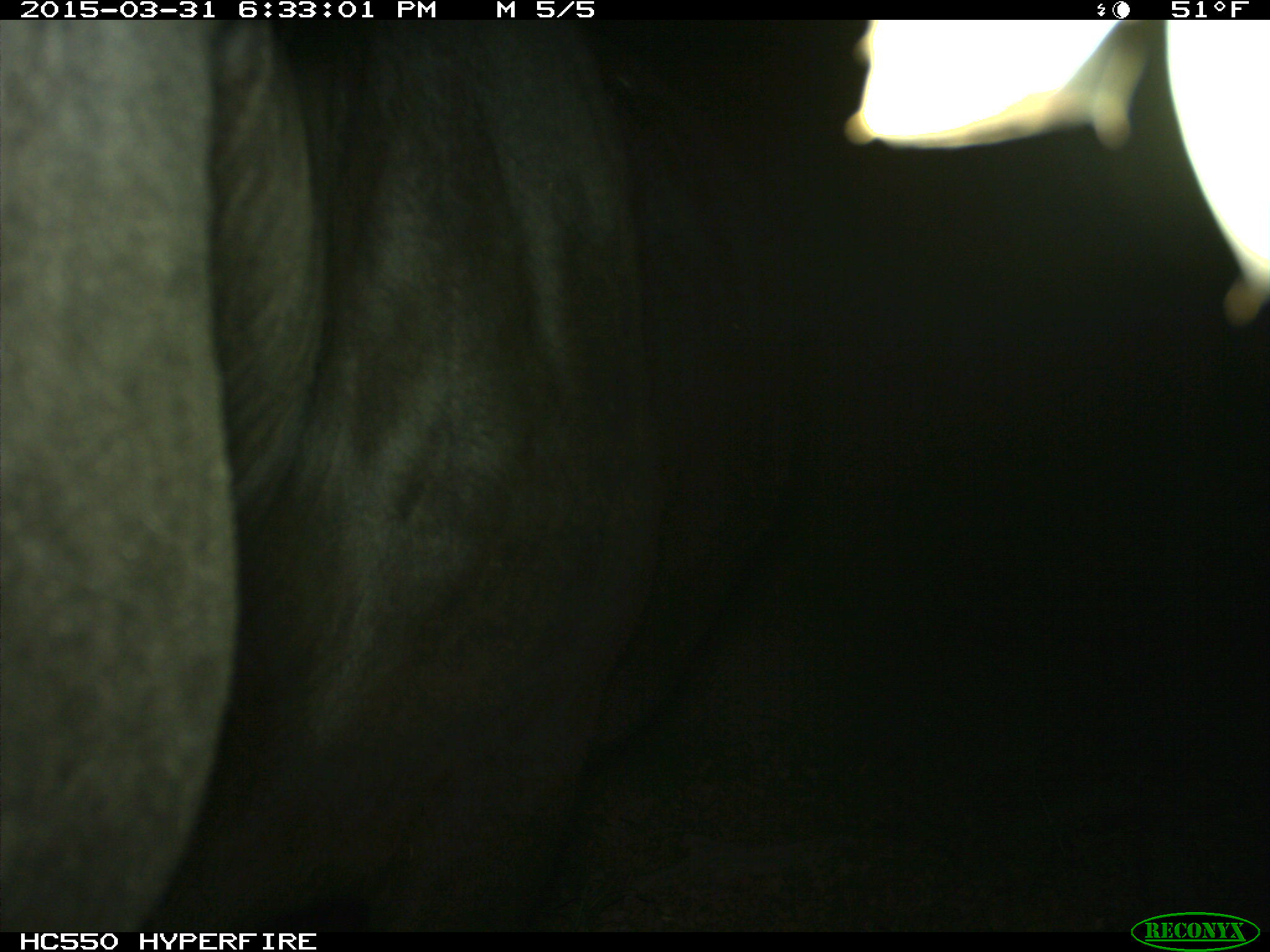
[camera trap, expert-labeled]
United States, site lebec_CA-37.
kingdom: Animalia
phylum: Chordata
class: Mammalia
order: Artiodactyla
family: Bovidae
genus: Bos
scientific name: Bos taurus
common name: domestic cow